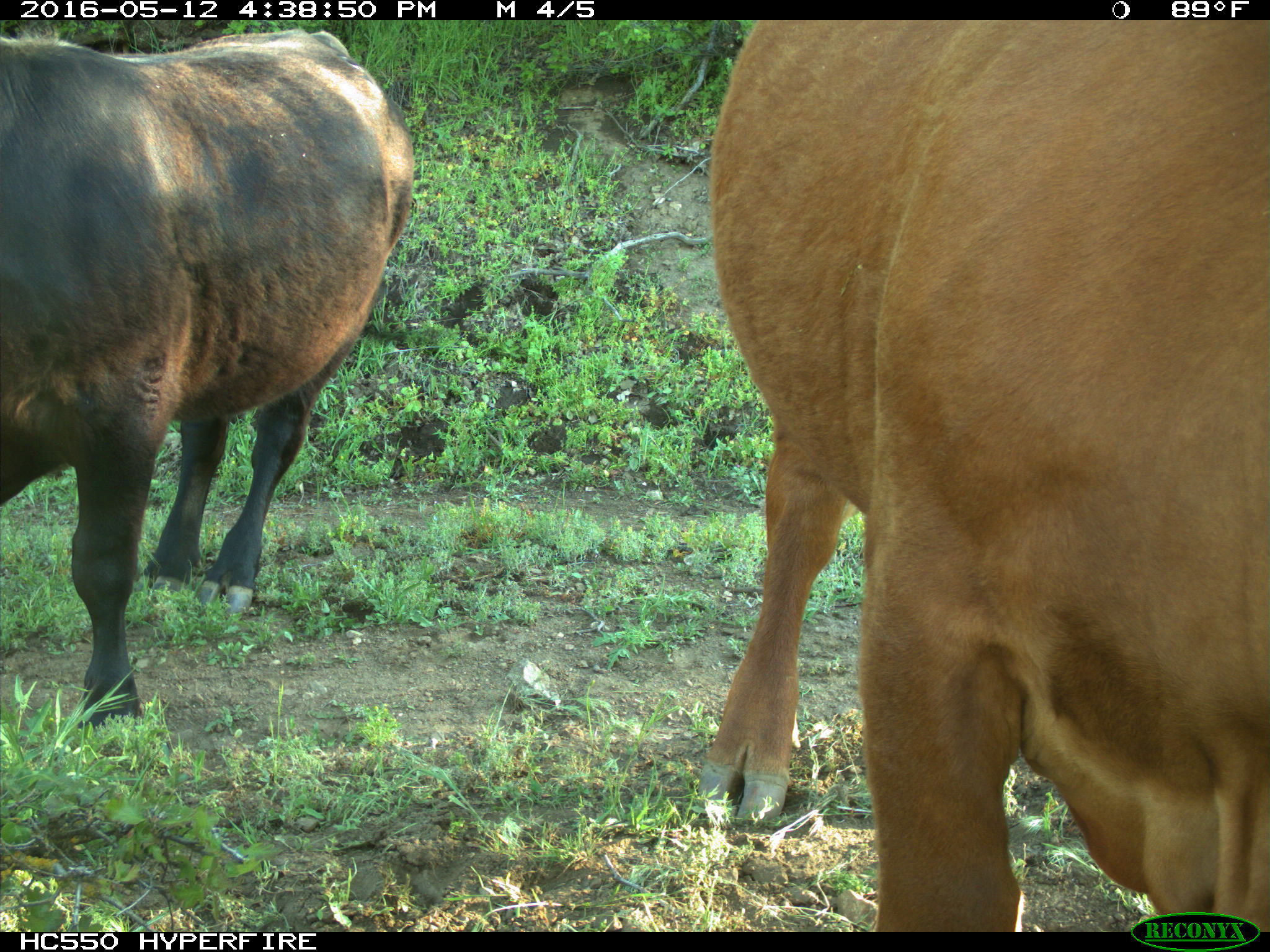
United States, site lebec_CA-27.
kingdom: Animalia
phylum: Chordata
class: Mammalia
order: Artiodactyla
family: Bovidae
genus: Bos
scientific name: Bos taurus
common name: domestic cow